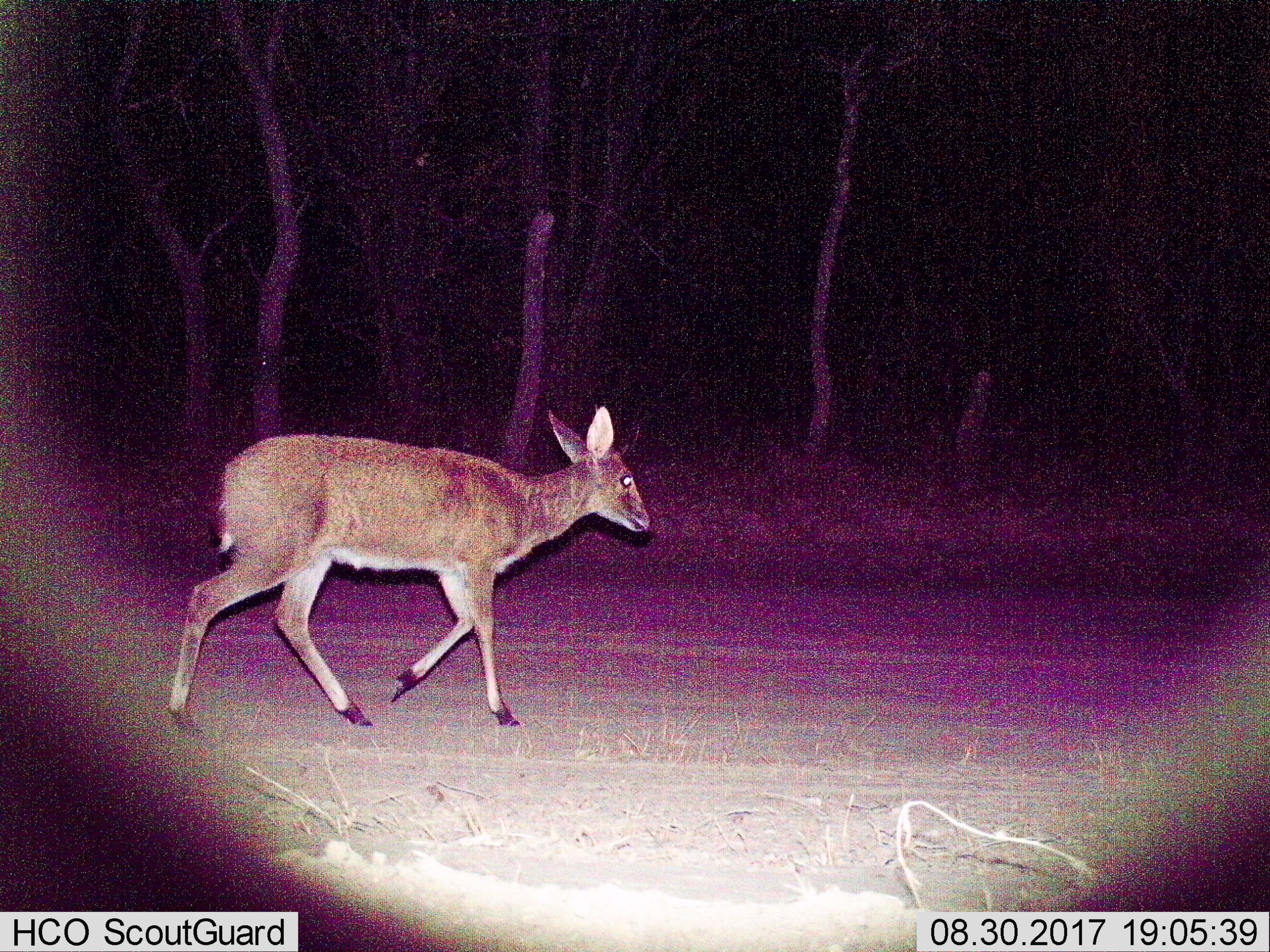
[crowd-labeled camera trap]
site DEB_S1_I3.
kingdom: Animalia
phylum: Chordata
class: Mammalia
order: Artiodactyla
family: Bovidae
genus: Sylvicapra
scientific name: Sylvicapra grimmia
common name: common duiker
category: duikercommongrey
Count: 1.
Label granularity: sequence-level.